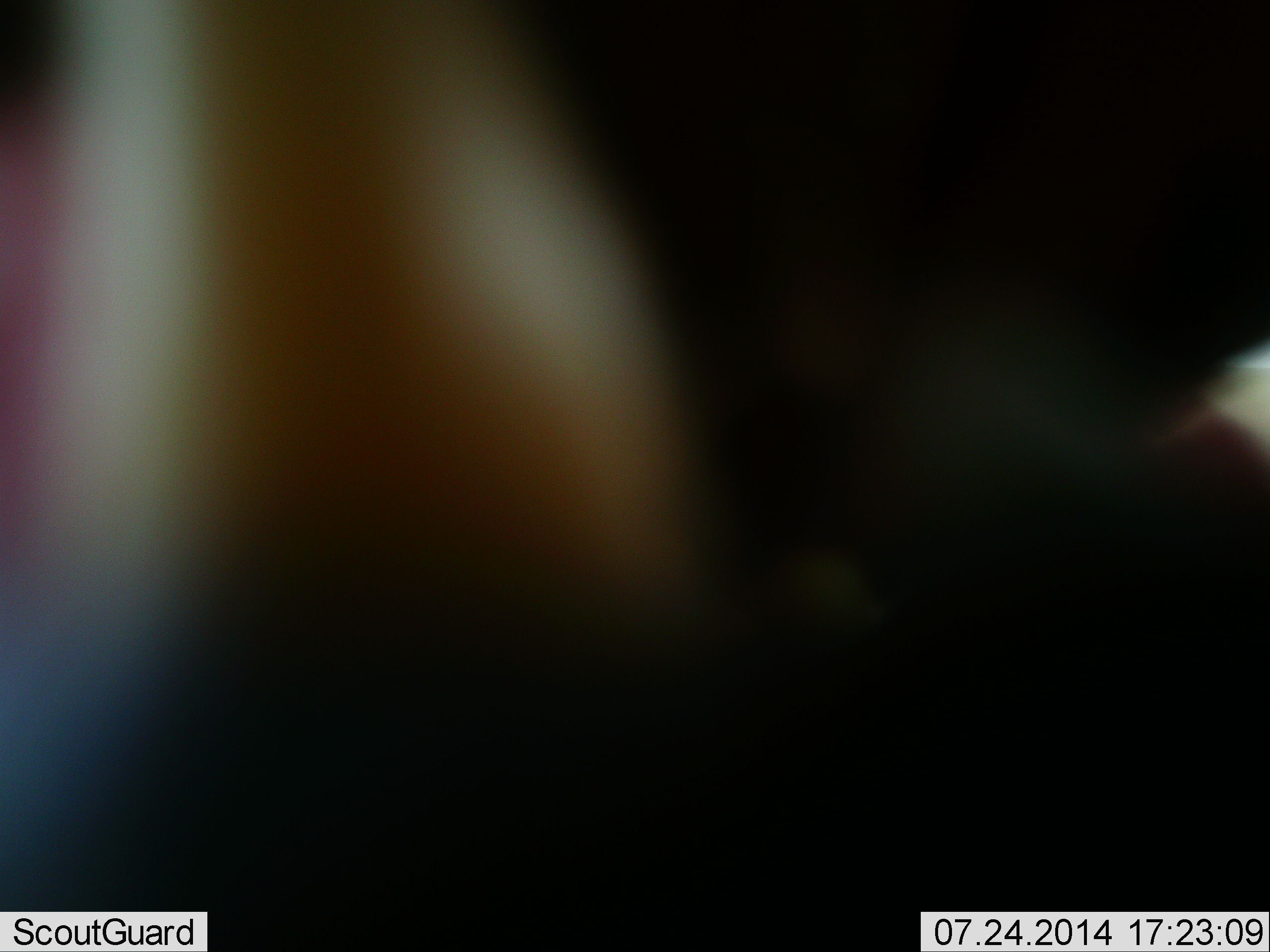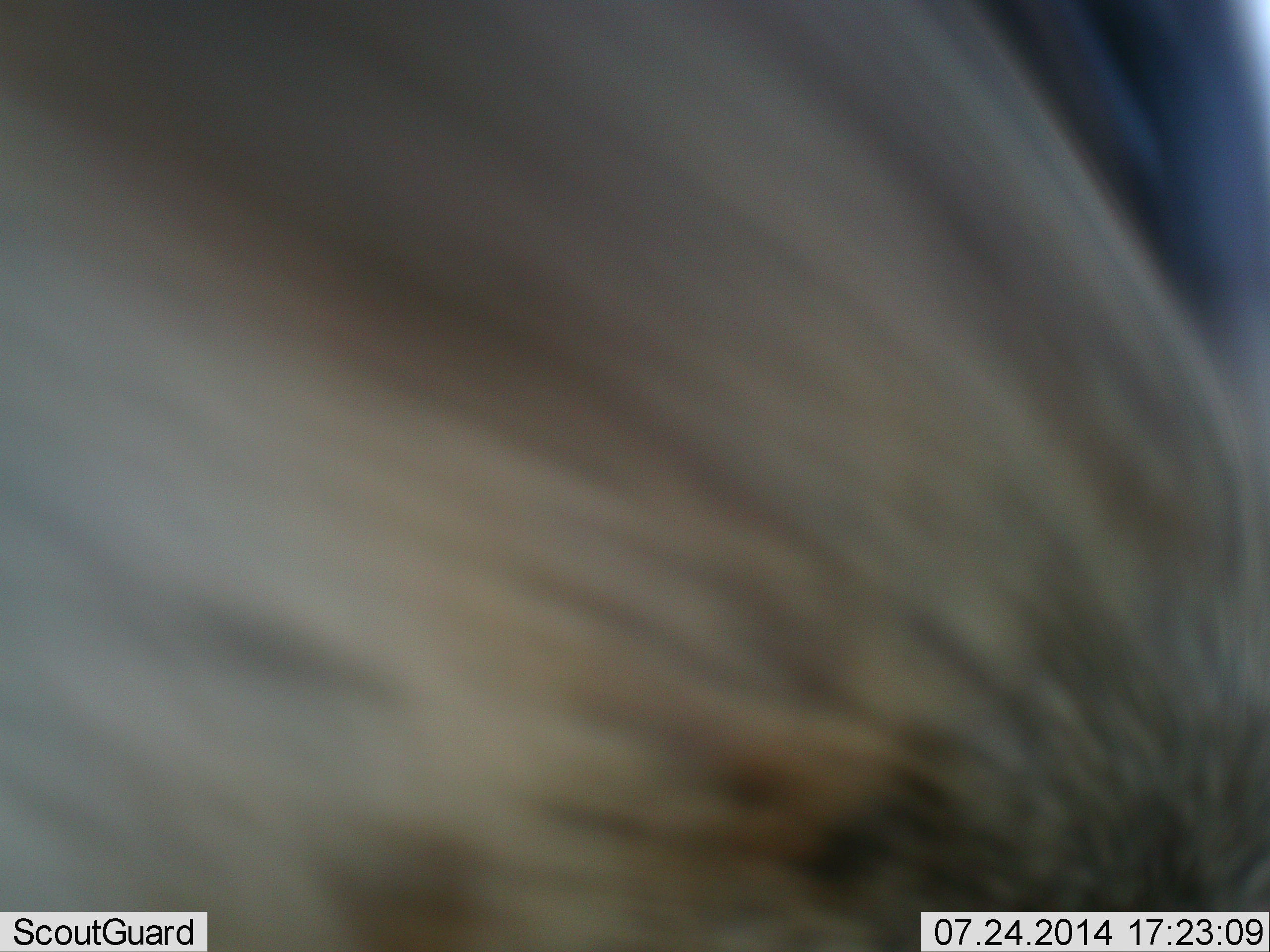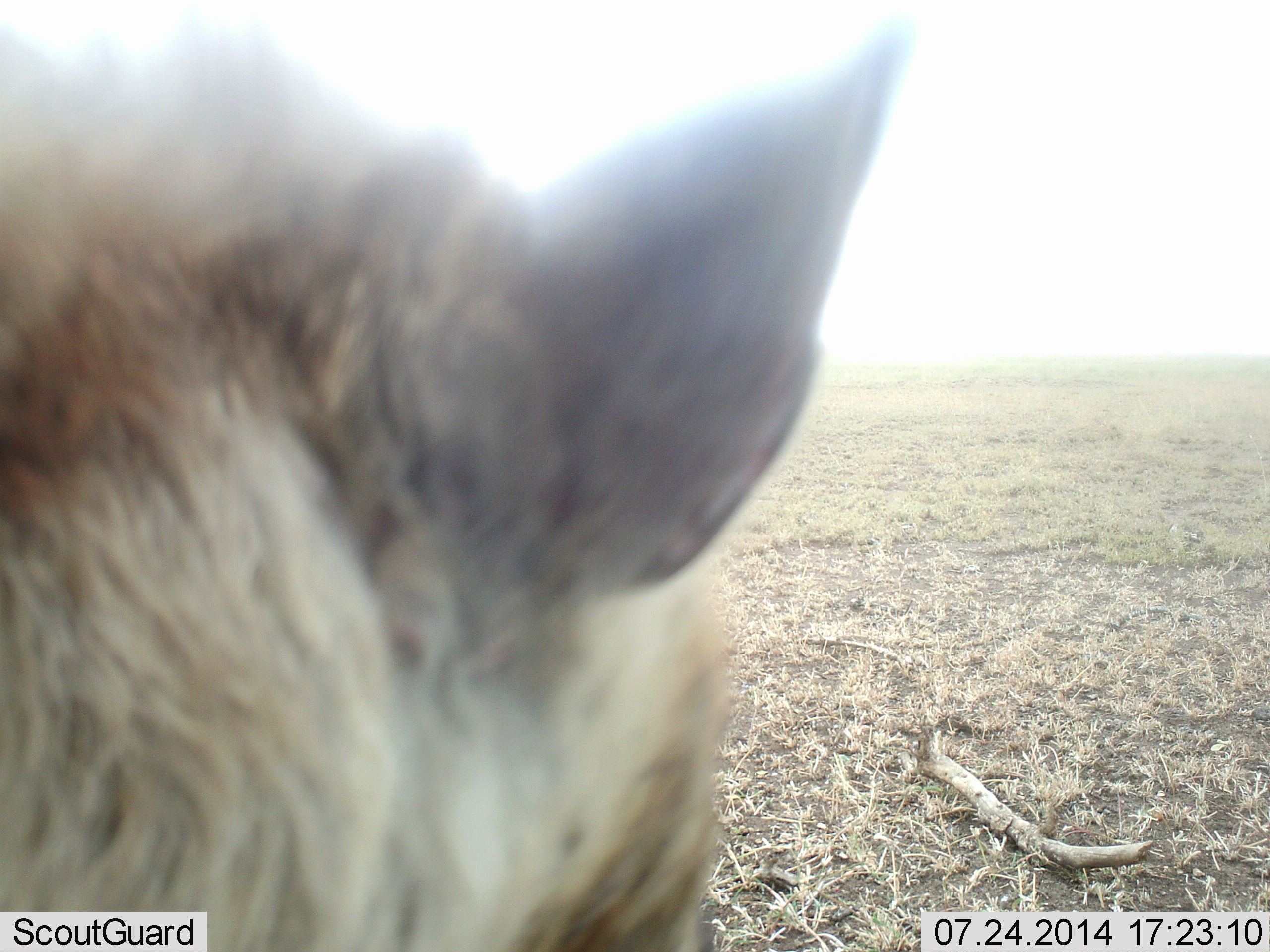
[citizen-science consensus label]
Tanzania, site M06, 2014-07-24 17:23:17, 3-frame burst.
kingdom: Animalia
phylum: Chordata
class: Mammalia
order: Carnivora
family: Hyaenidae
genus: Crocuta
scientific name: Crocuta crocuta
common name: spotted hyena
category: hyenaspotted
Hyenaspotted (spotted hyena) (Crocuta crocuta), count 1. Behavior (volunteer vote fractions): standing 70%, resting 0%, moving 30%, interacting 0%. Young present (vote fraction): 0%. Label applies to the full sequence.